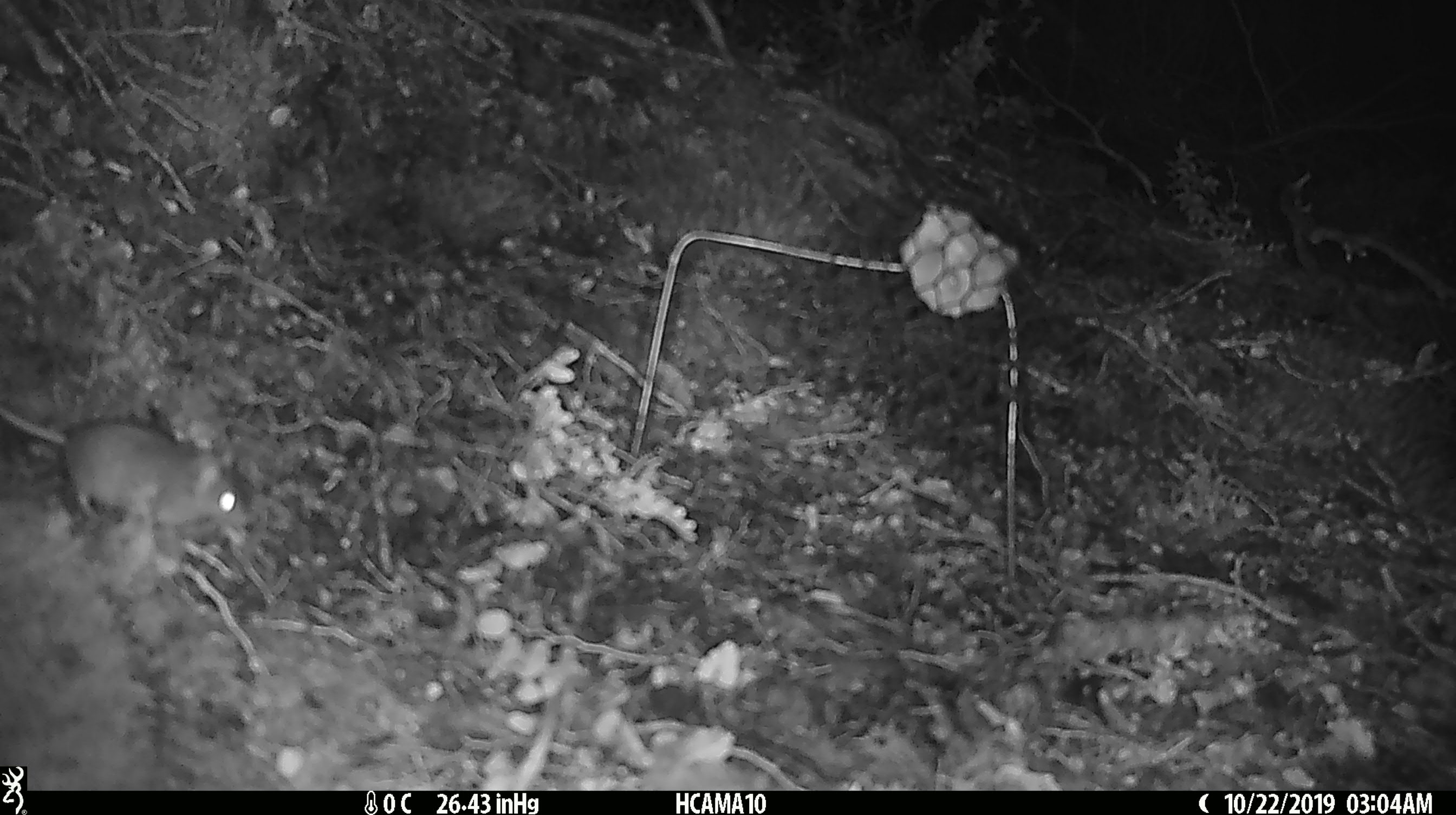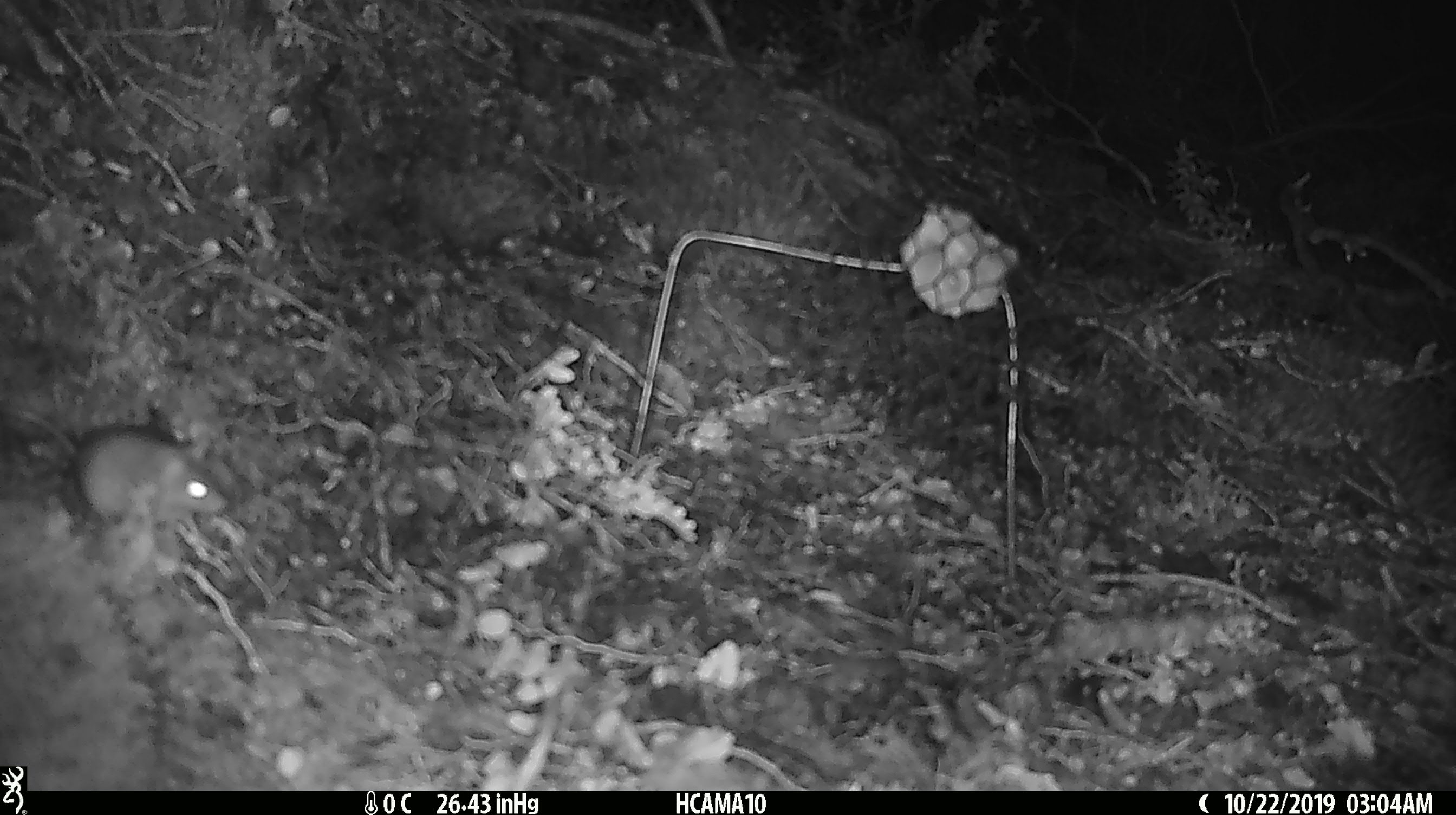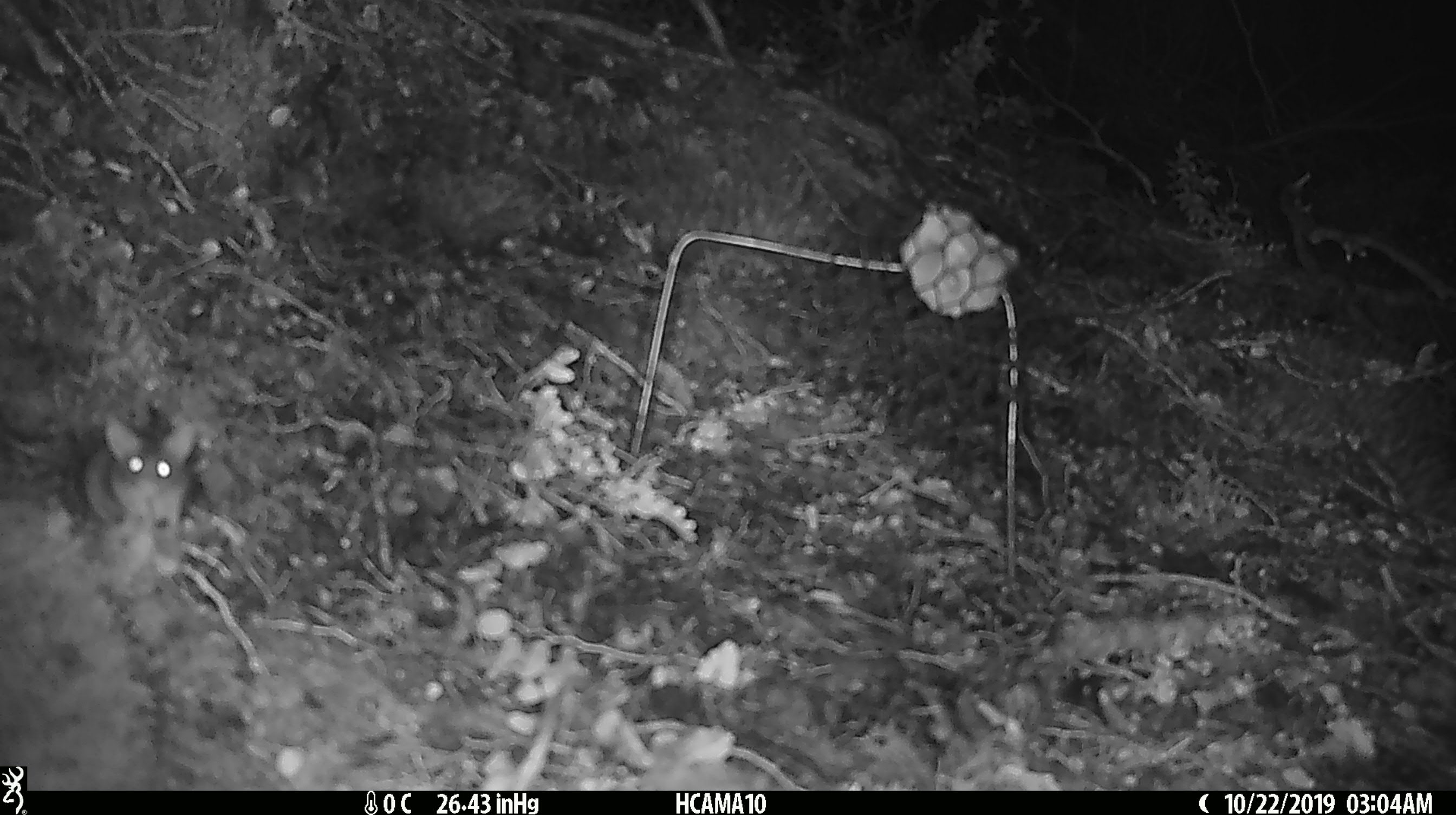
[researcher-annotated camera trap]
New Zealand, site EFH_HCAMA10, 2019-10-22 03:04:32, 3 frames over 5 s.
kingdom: Animalia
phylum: Chordata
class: Mammalia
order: Rodentia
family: Muridae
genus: Mus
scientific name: Mus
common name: mouse